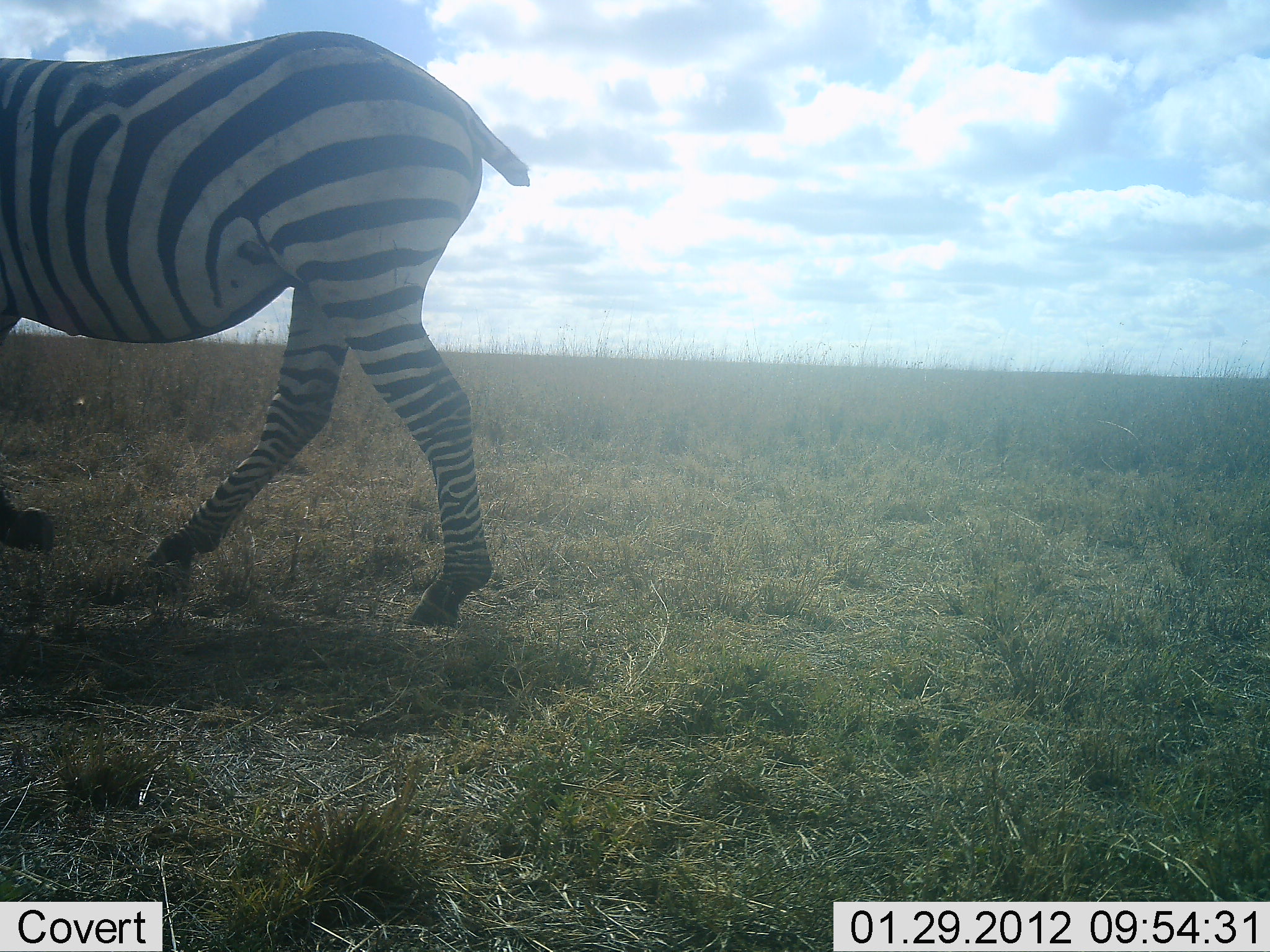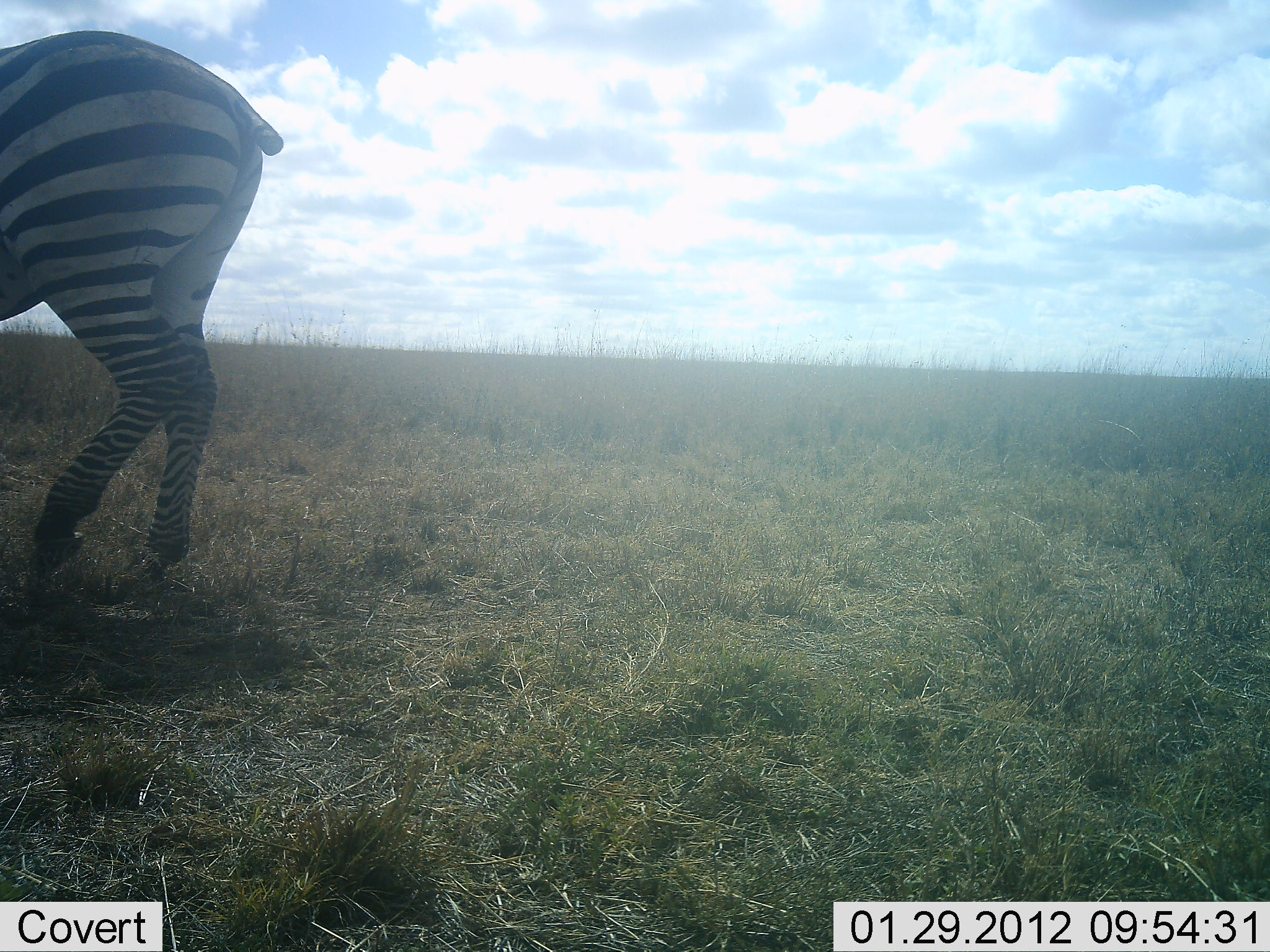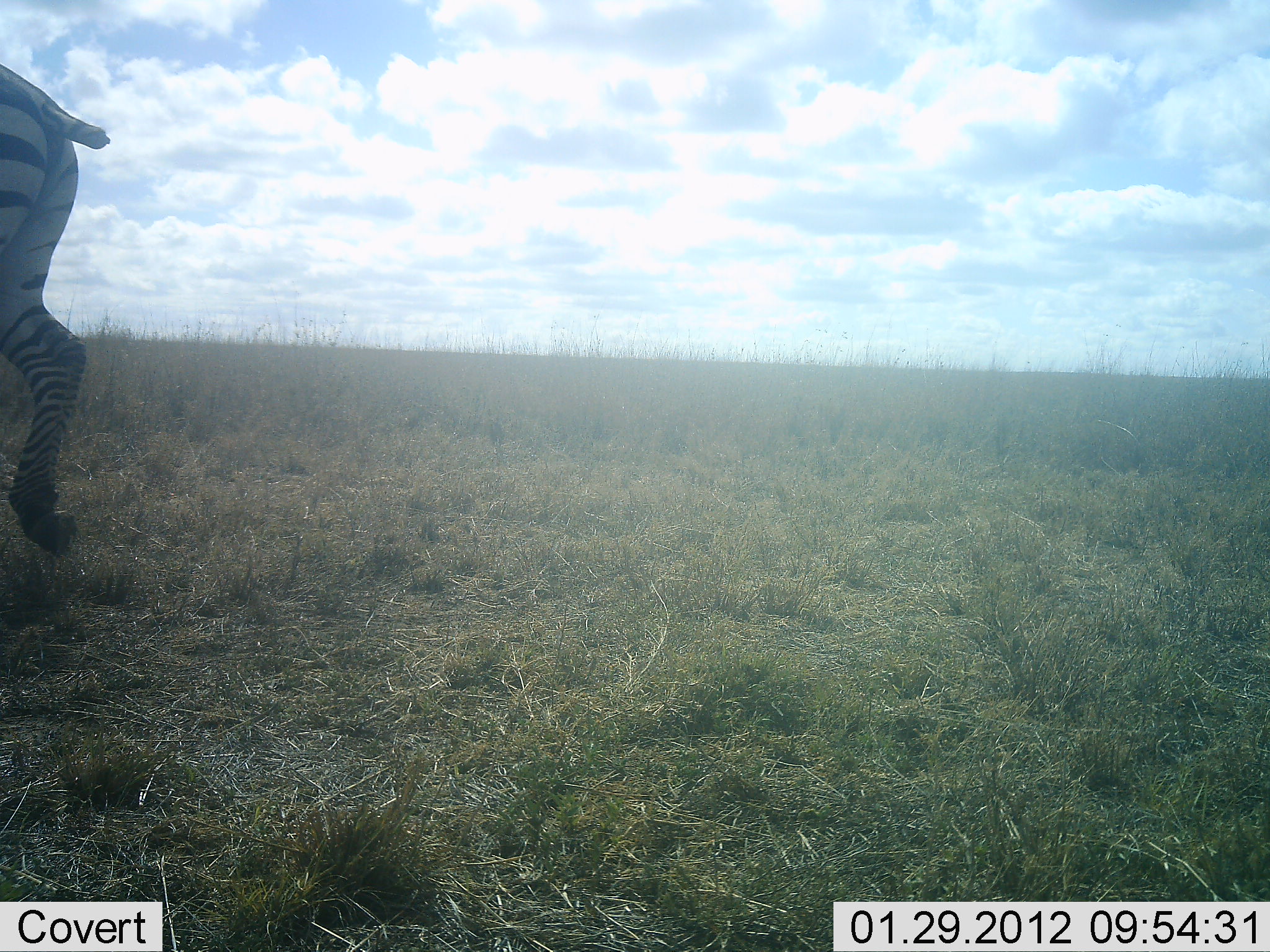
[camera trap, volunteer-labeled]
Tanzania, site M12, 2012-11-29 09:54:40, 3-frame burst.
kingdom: Animalia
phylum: Chordata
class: Mammalia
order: Perissodactyla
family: Equidae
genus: Equus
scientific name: Equus quagga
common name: plains zebra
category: zebra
Zebra (plains zebra) (Equus quagga), count 1. Behavior (volunteer vote fractions): standing 24%, resting 0%, moving 81%, interacting 0%. Young present (vote fraction): 0%. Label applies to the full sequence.